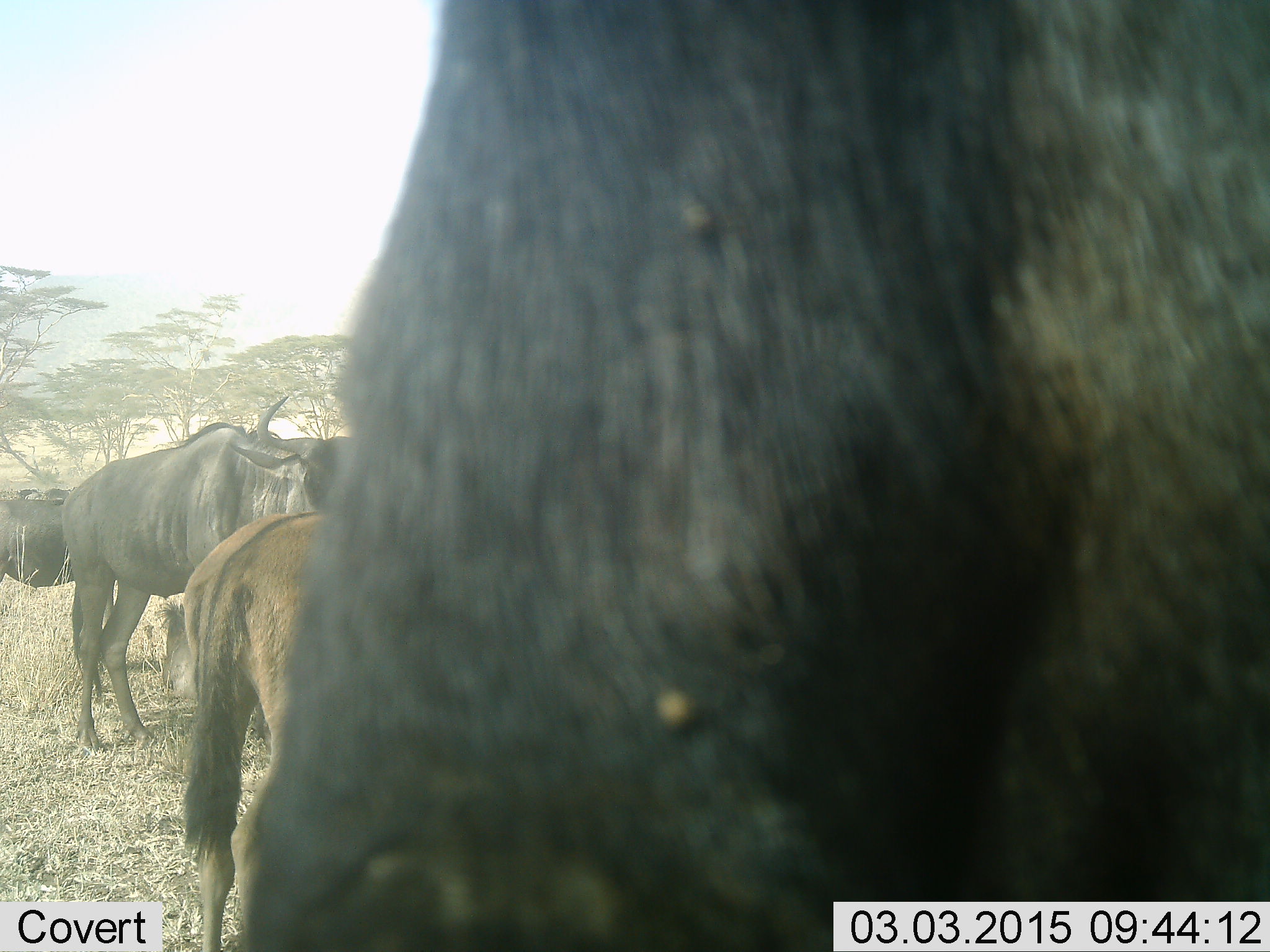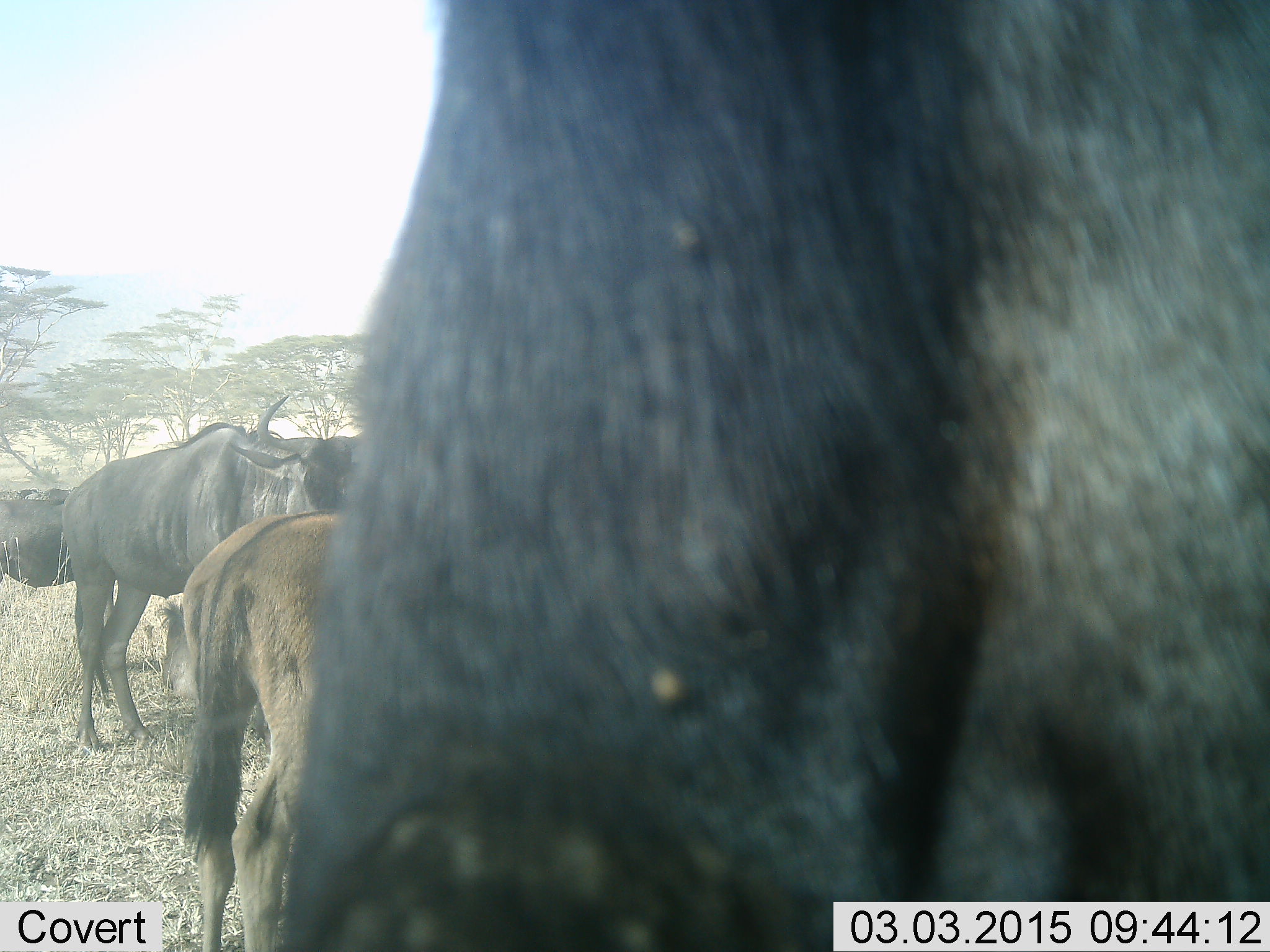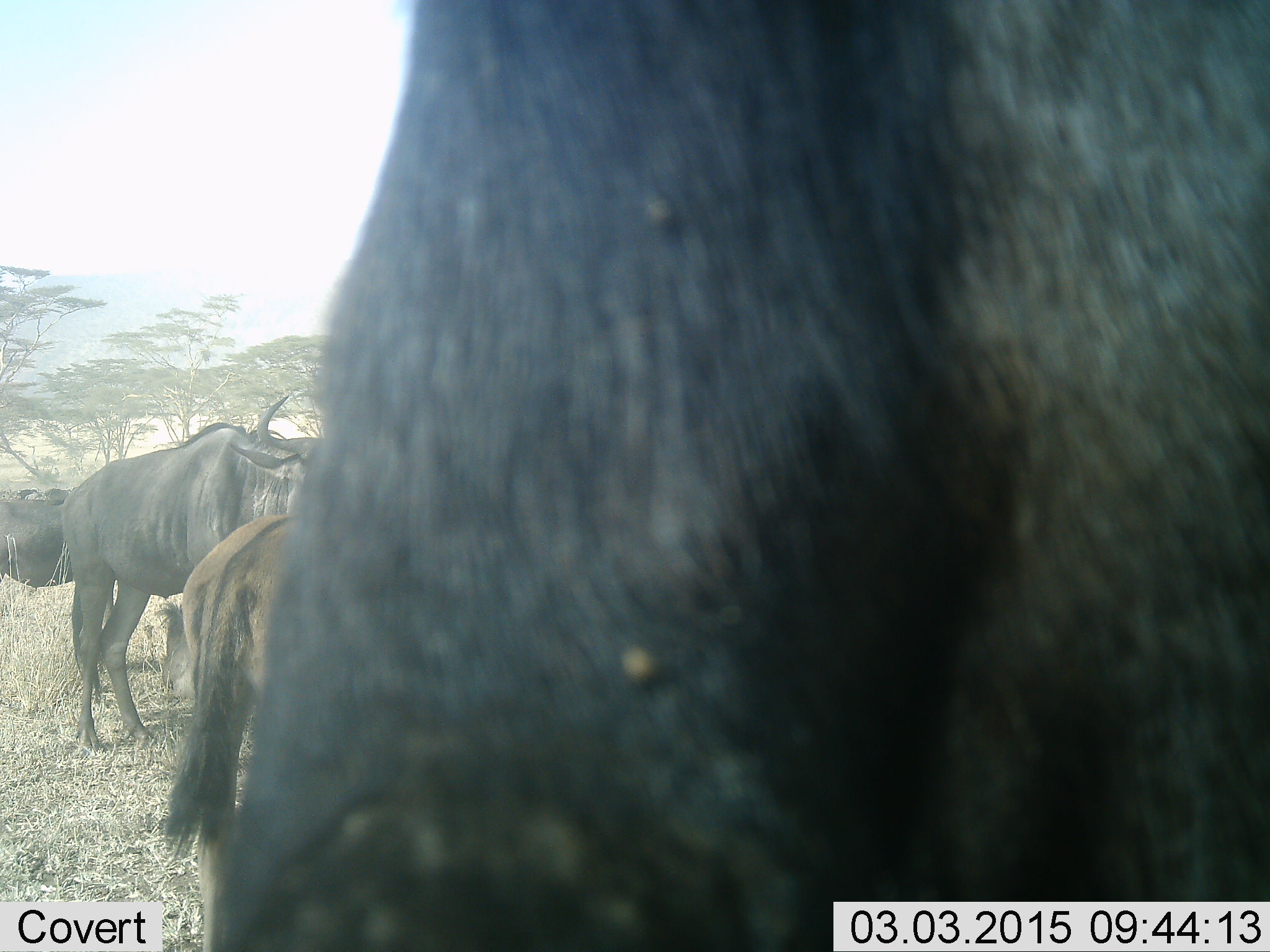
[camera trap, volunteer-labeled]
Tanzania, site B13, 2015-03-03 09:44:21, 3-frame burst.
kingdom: Animalia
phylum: Chordata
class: Mammalia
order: Artiodactyla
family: Bovidae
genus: Connochaetes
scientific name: Connochaetes taurinus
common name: blue wildebeest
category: wildebeest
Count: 4.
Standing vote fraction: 90%.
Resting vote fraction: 20%.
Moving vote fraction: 0%.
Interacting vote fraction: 0%.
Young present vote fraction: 30%.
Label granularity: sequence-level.